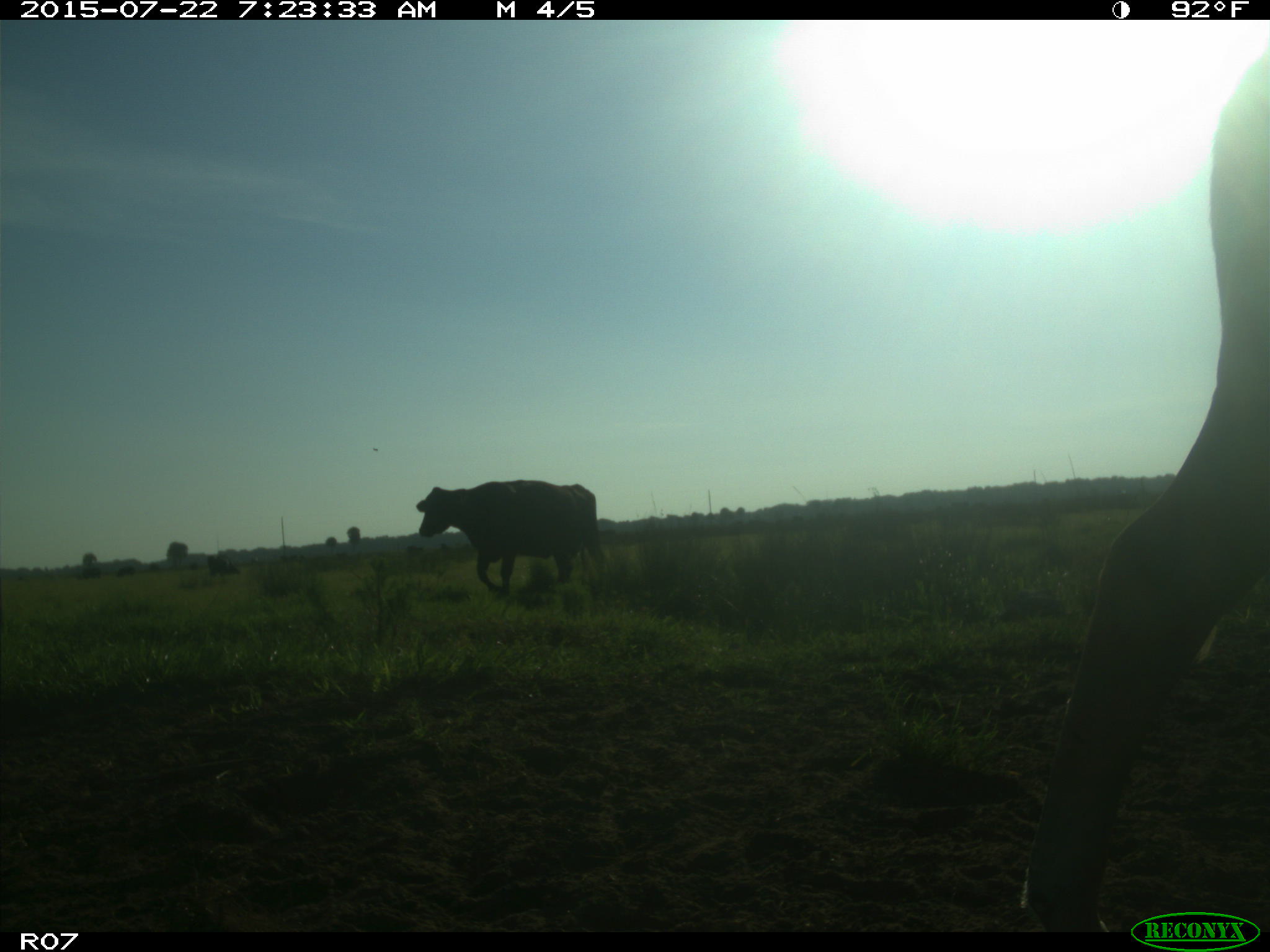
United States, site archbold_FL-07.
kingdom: Animalia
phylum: Chordata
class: Mammalia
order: Artiodactyla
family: Suidae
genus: Sus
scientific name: Sus scrofa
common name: wild boar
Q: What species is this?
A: Sus scrofa (wild boar).